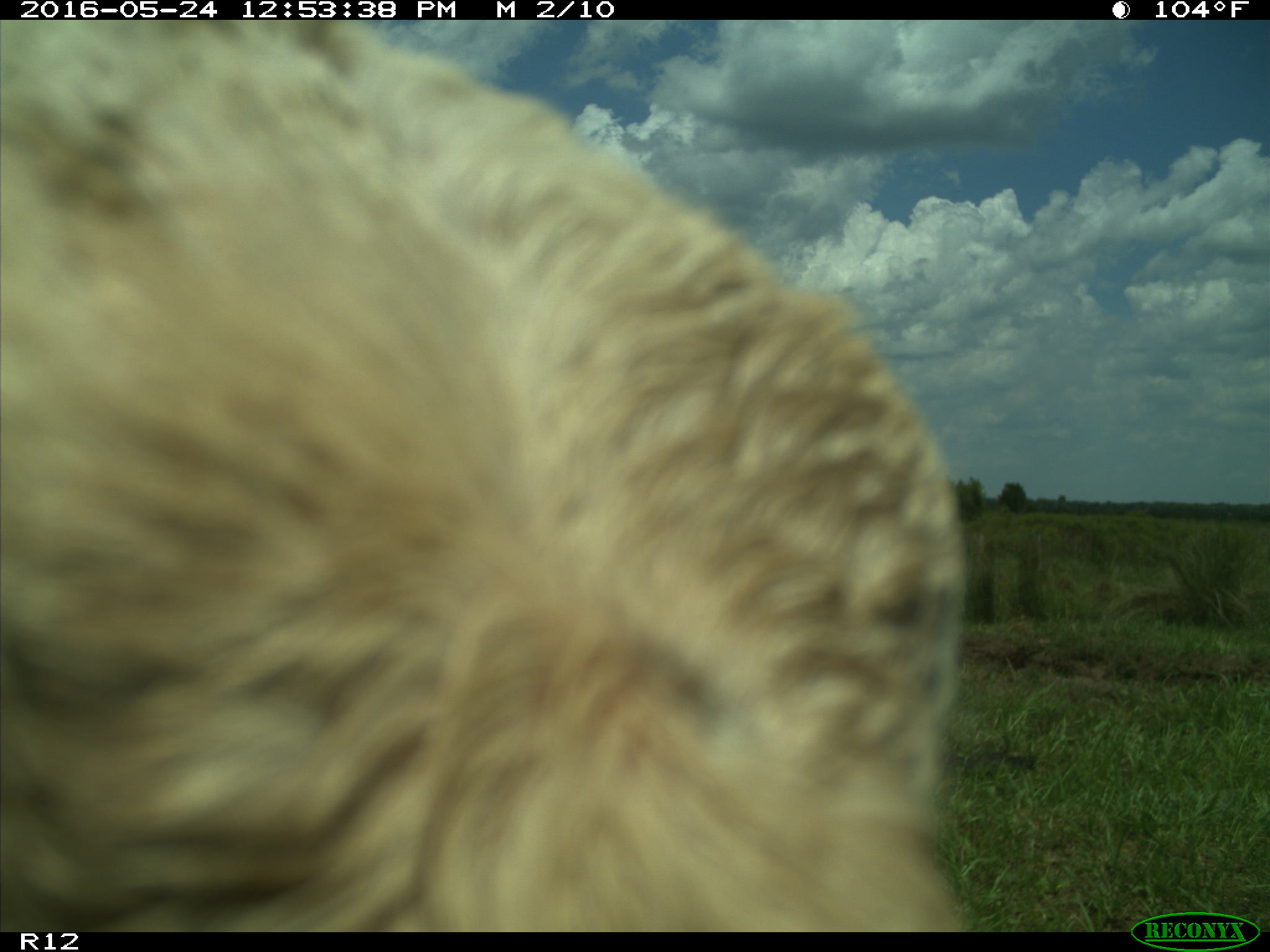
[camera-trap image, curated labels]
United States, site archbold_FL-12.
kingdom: Animalia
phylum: Chordata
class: Mammalia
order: Artiodactyla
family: Bovidae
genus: Bos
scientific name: Bos taurus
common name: domestic cow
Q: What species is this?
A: Bos taurus (domestic cow).